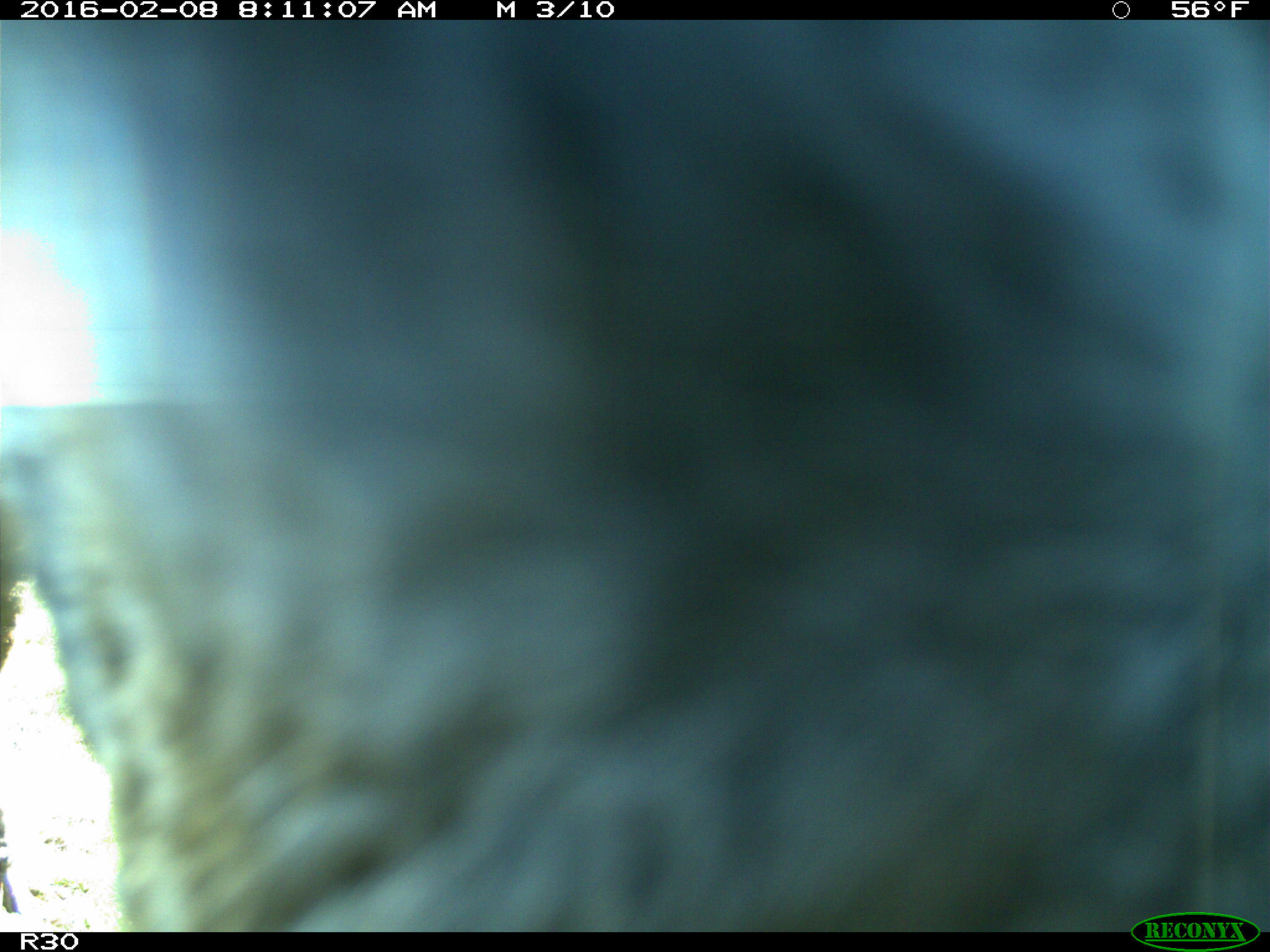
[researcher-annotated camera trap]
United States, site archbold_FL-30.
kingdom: Animalia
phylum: Chordata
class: Mammalia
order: Artiodactyla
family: Bovidae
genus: Bos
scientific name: Bos taurus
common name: domestic cow